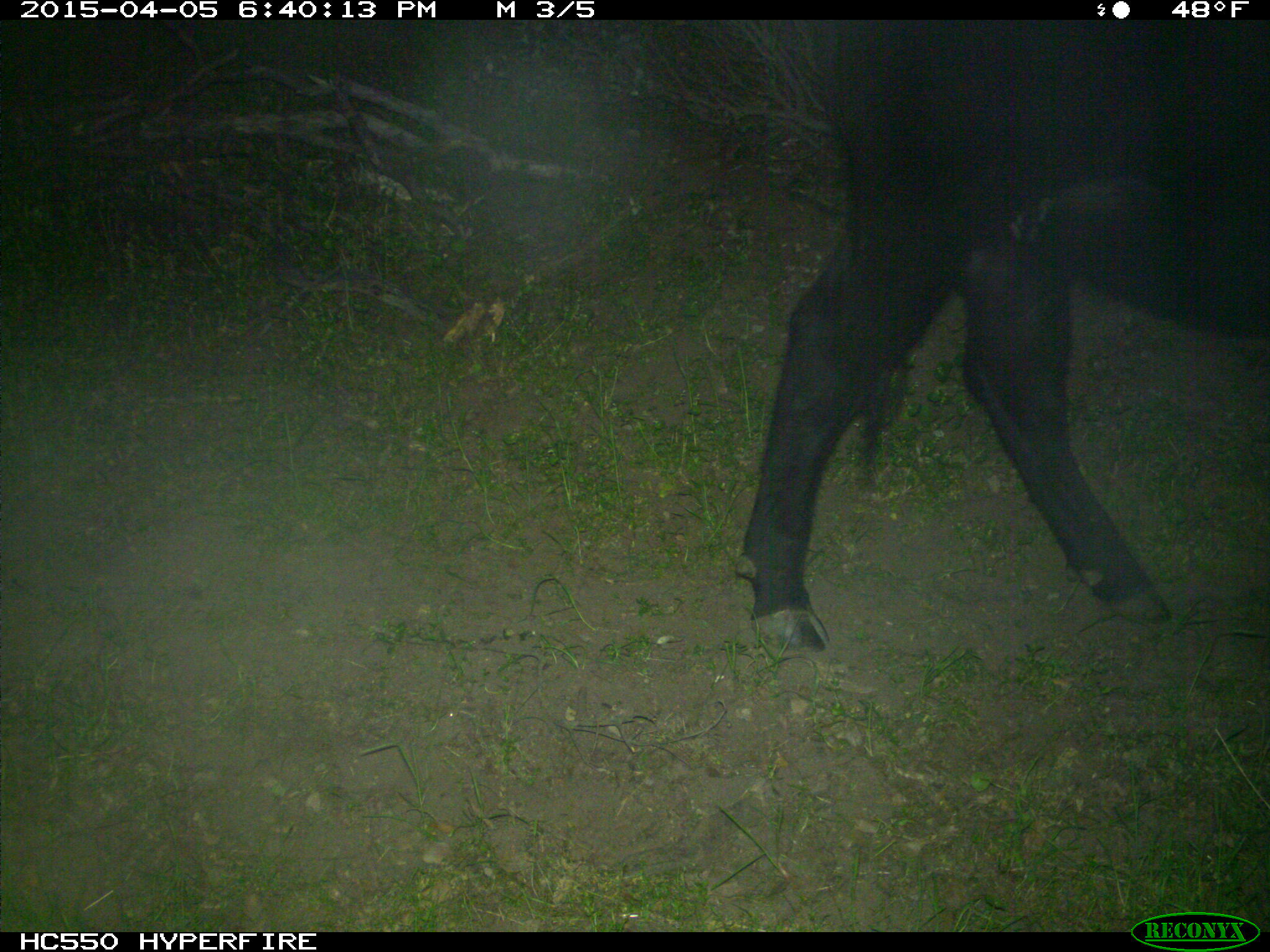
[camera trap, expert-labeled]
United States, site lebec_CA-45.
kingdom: Animalia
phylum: Chordata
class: Mammalia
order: Artiodactyla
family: Bovidae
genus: Bos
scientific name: Bos taurus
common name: domestic cow